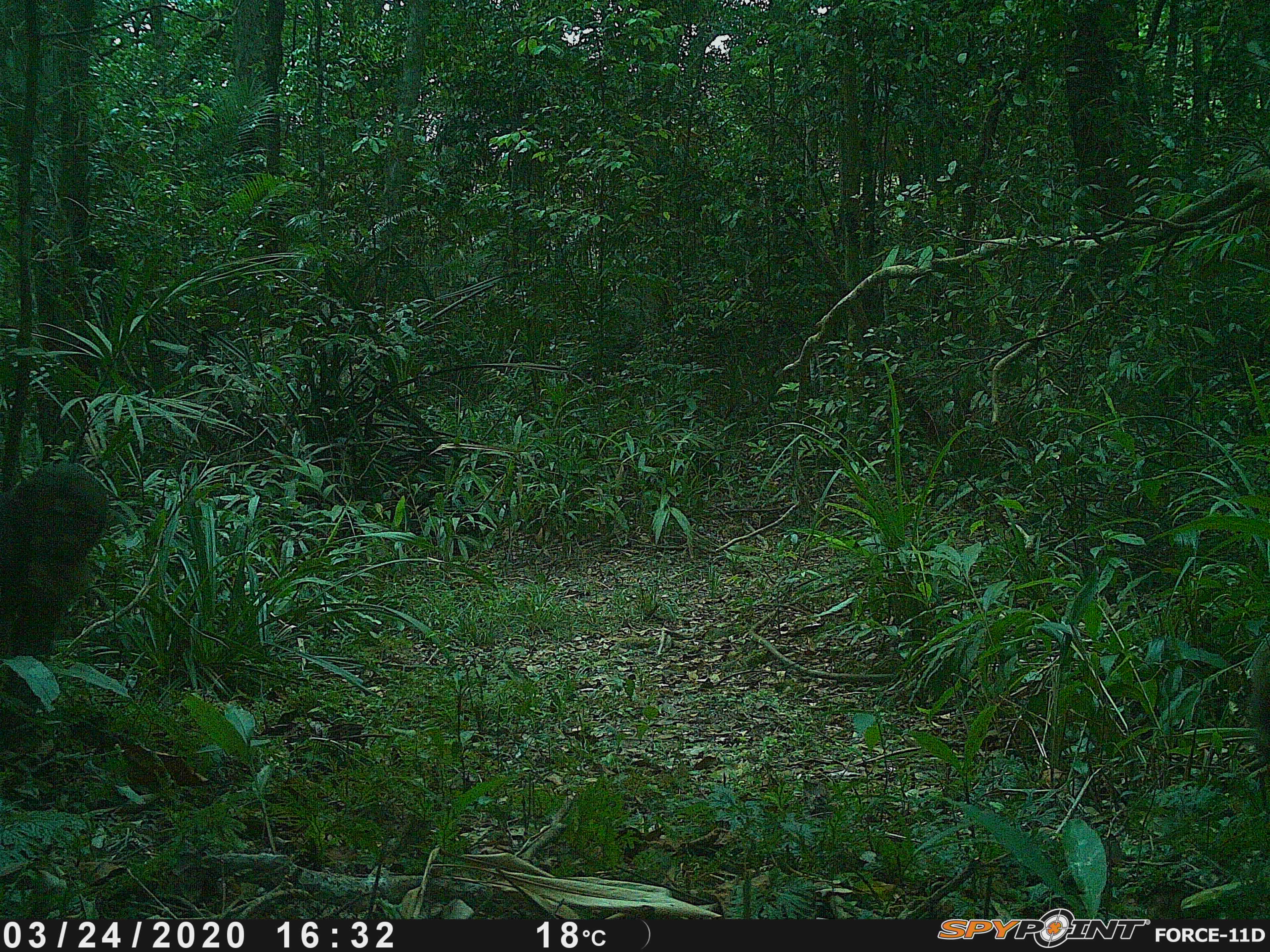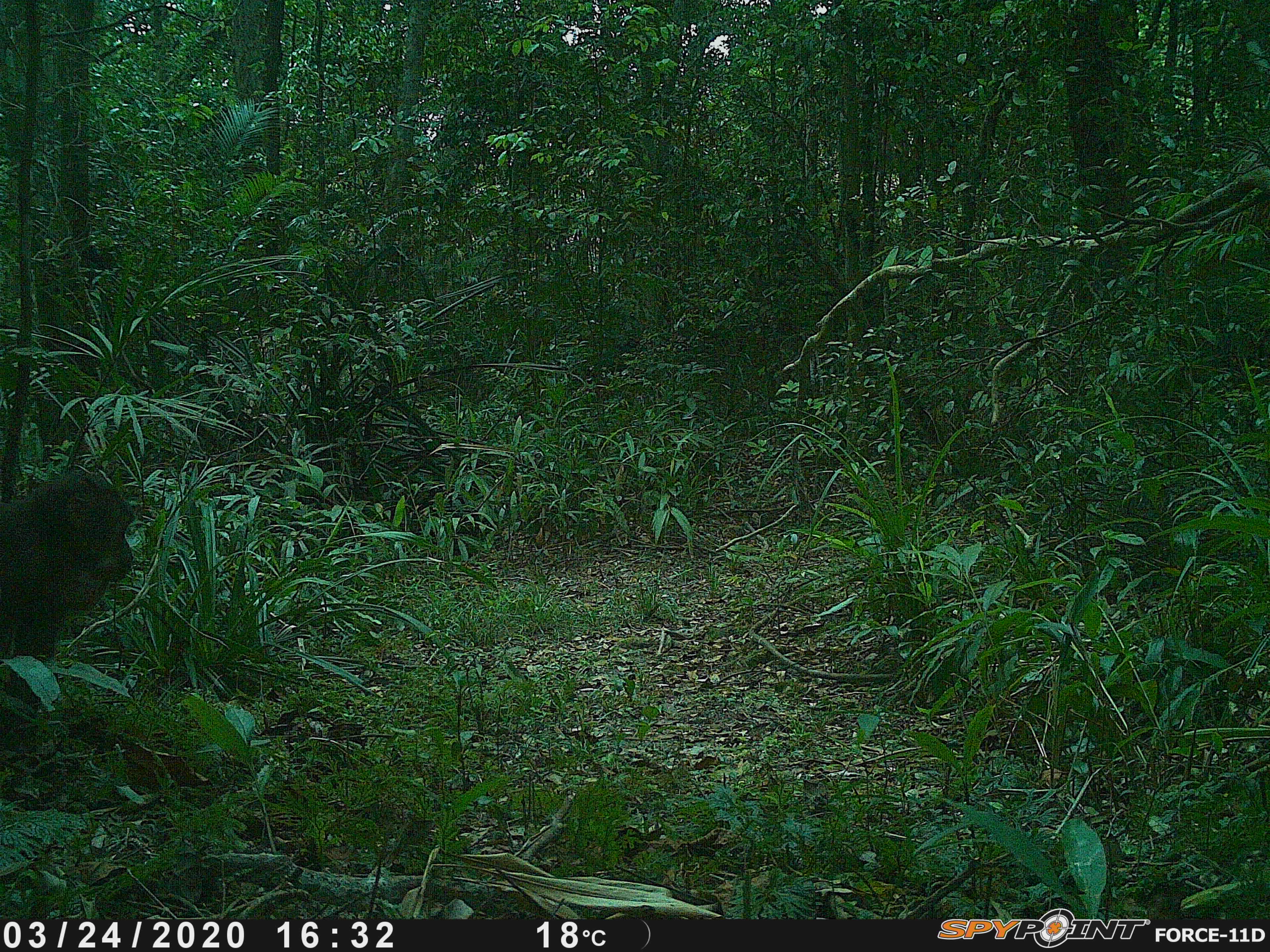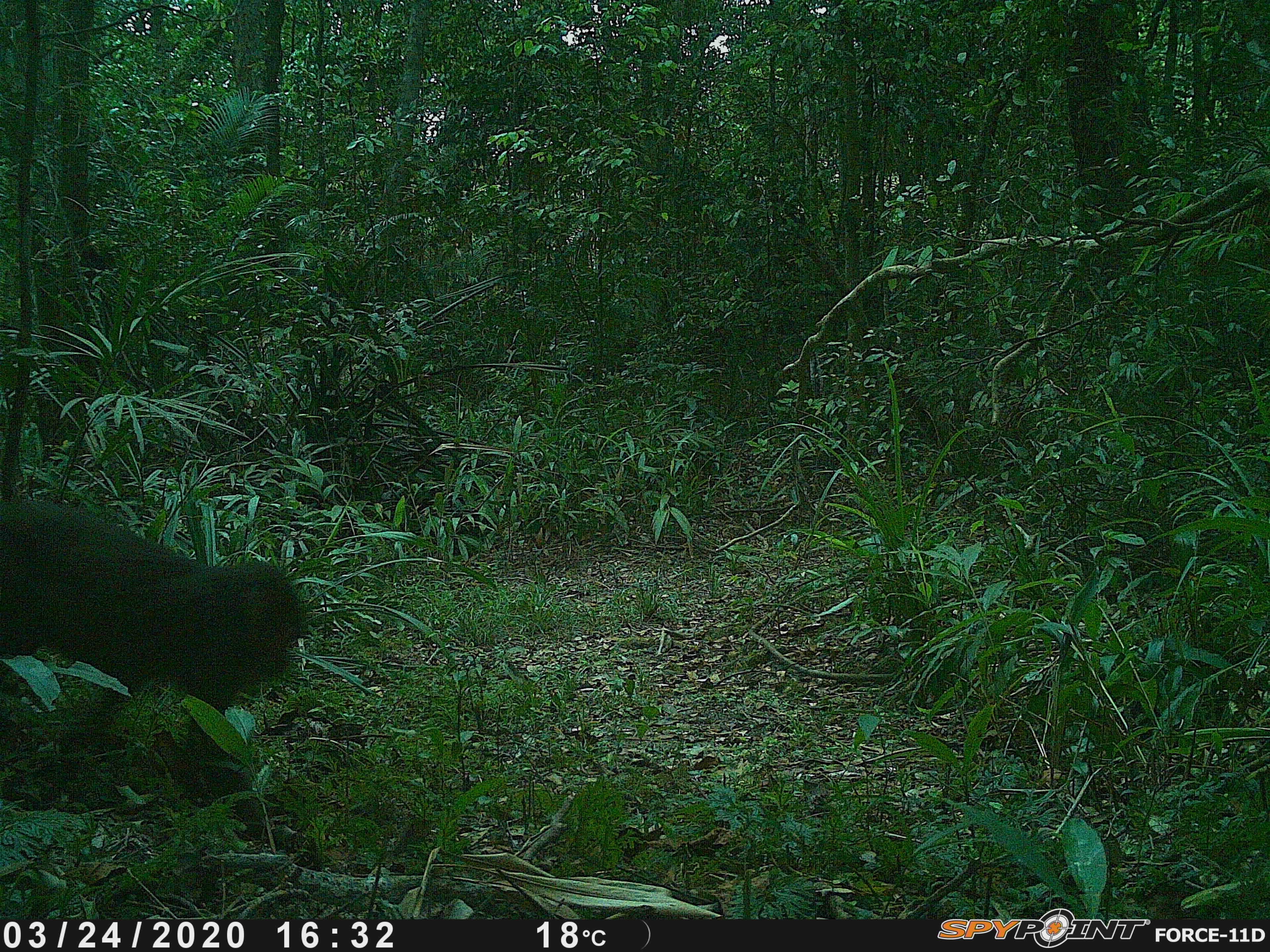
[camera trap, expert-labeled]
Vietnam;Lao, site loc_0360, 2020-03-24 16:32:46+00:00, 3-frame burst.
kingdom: Animalia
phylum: Chordata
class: Mammalia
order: Primates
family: Cercopithecidae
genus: Macaca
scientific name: Macaca arctoides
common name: stump-tailed macaque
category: stump tailed macaque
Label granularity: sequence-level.